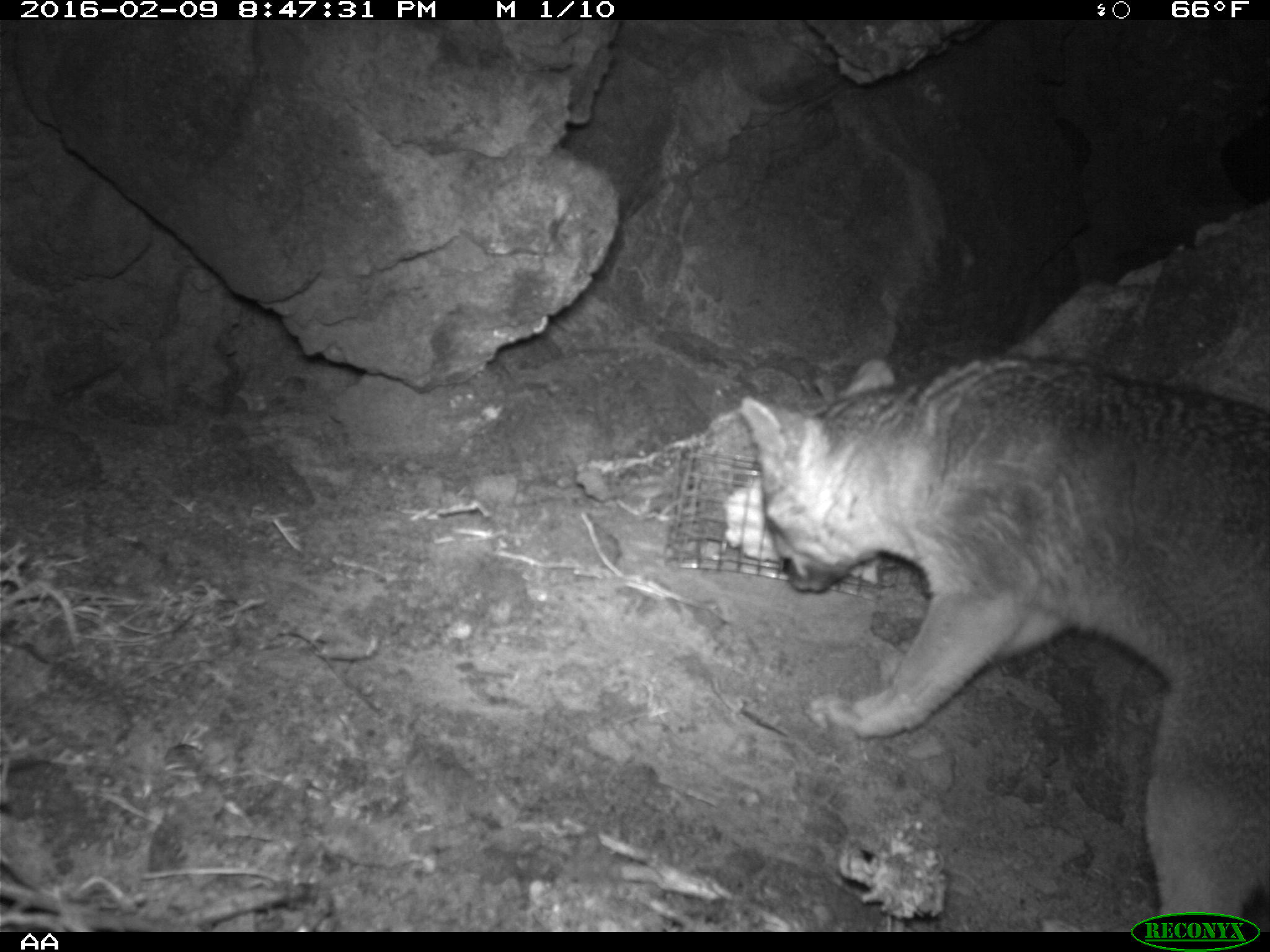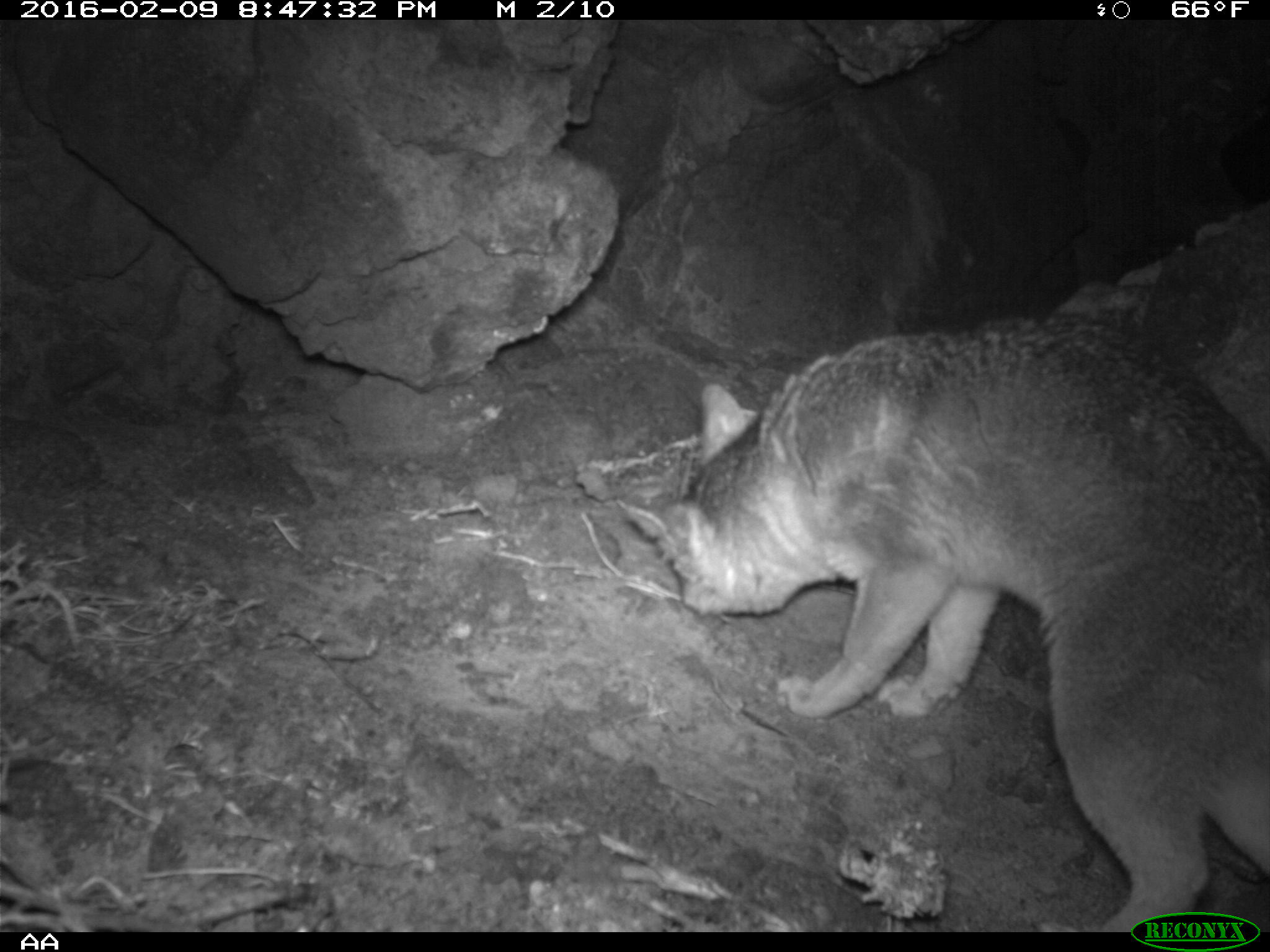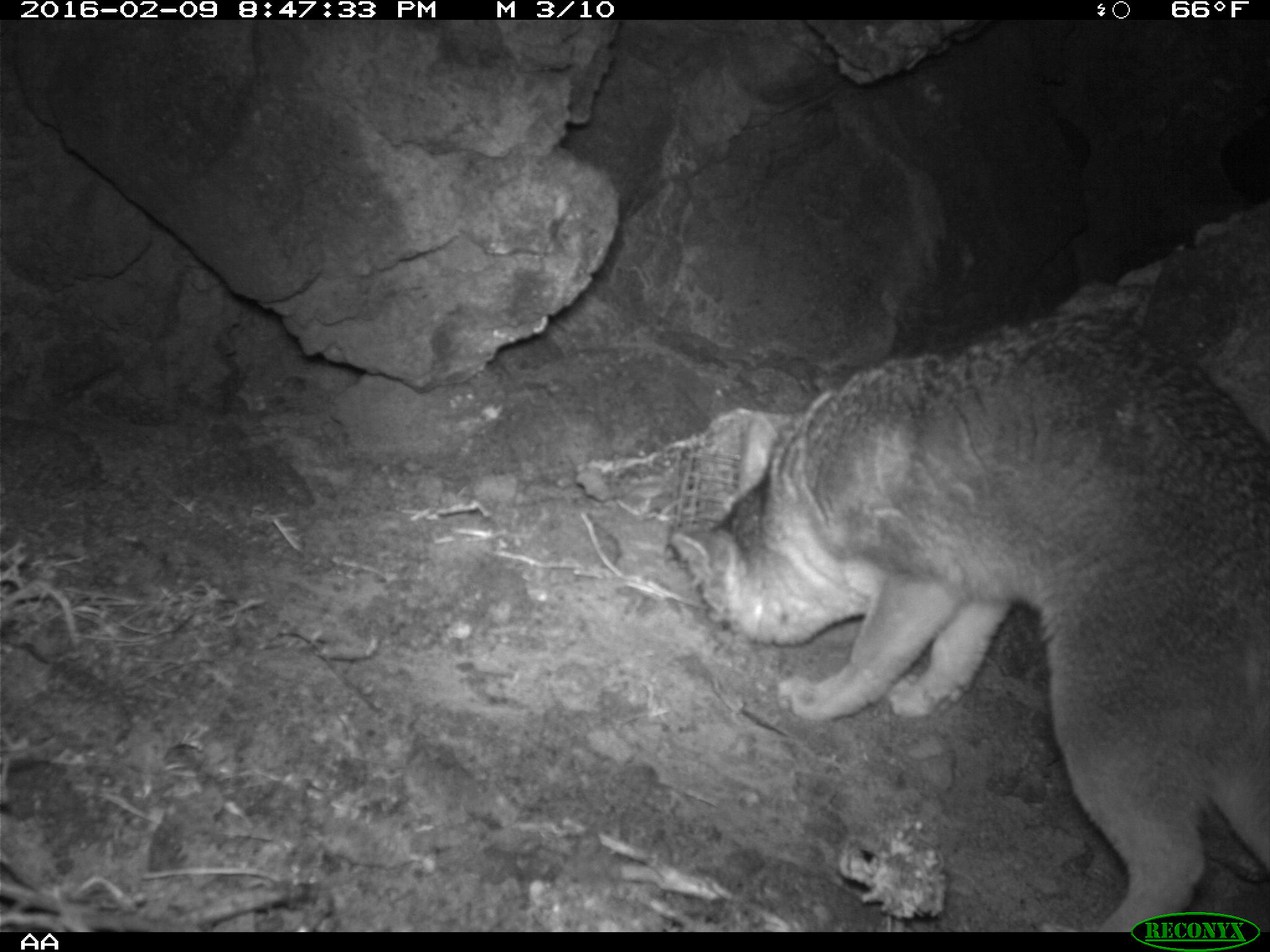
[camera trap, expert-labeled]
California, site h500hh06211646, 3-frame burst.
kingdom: Animalia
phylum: Chordata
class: Mammalia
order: Carnivora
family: Canidae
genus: Urocyon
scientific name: Urocyon littoralis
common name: island fox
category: fox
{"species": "fox (island fox) (Urocyon littoralis)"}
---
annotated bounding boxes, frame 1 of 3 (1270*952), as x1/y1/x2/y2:
fox: 737/357/1269/932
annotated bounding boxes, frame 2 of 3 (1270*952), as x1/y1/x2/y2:
fox: 615/314/1269/933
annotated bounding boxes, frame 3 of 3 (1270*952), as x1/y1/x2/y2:
fox: 666/311/1269/934